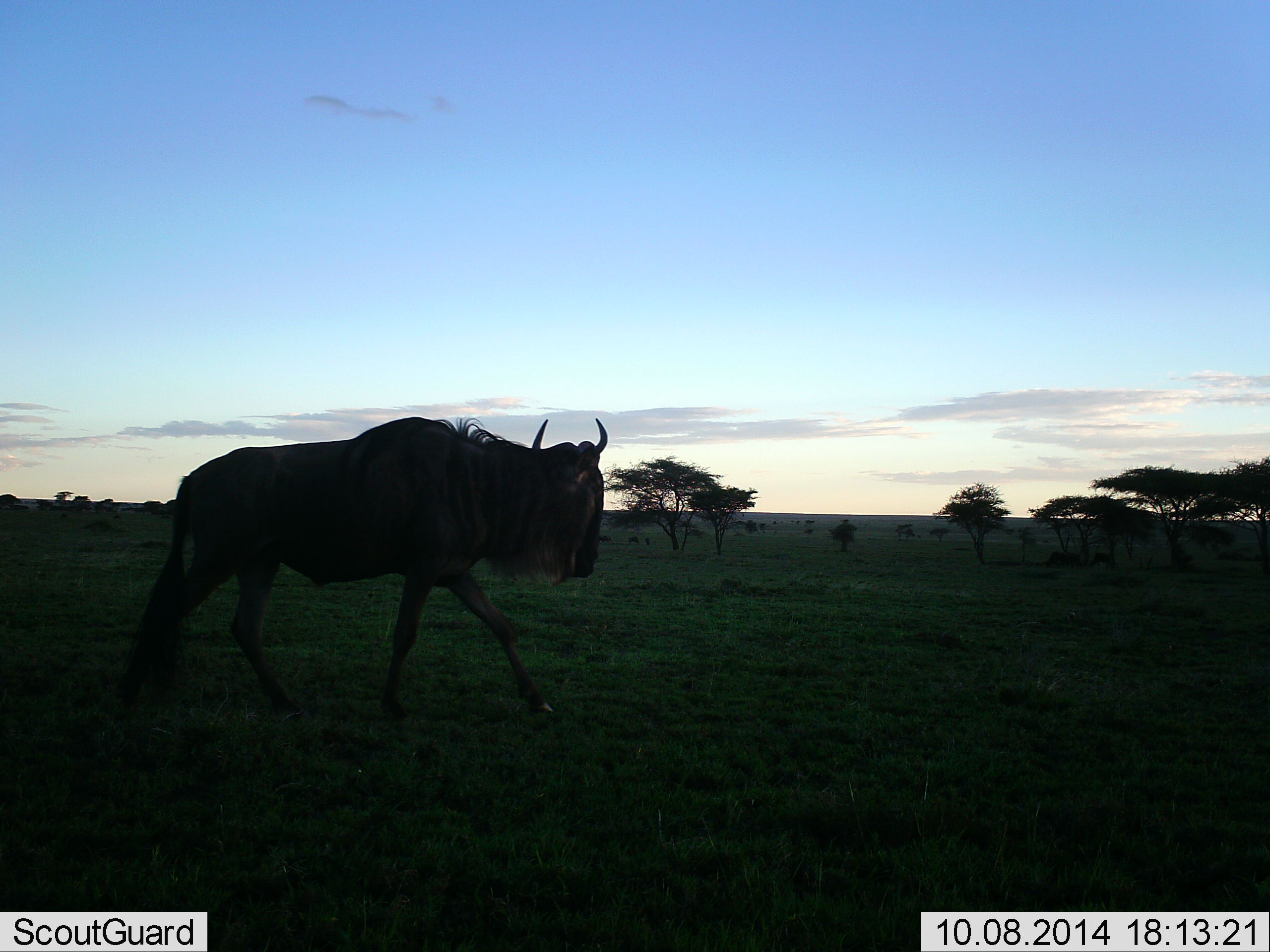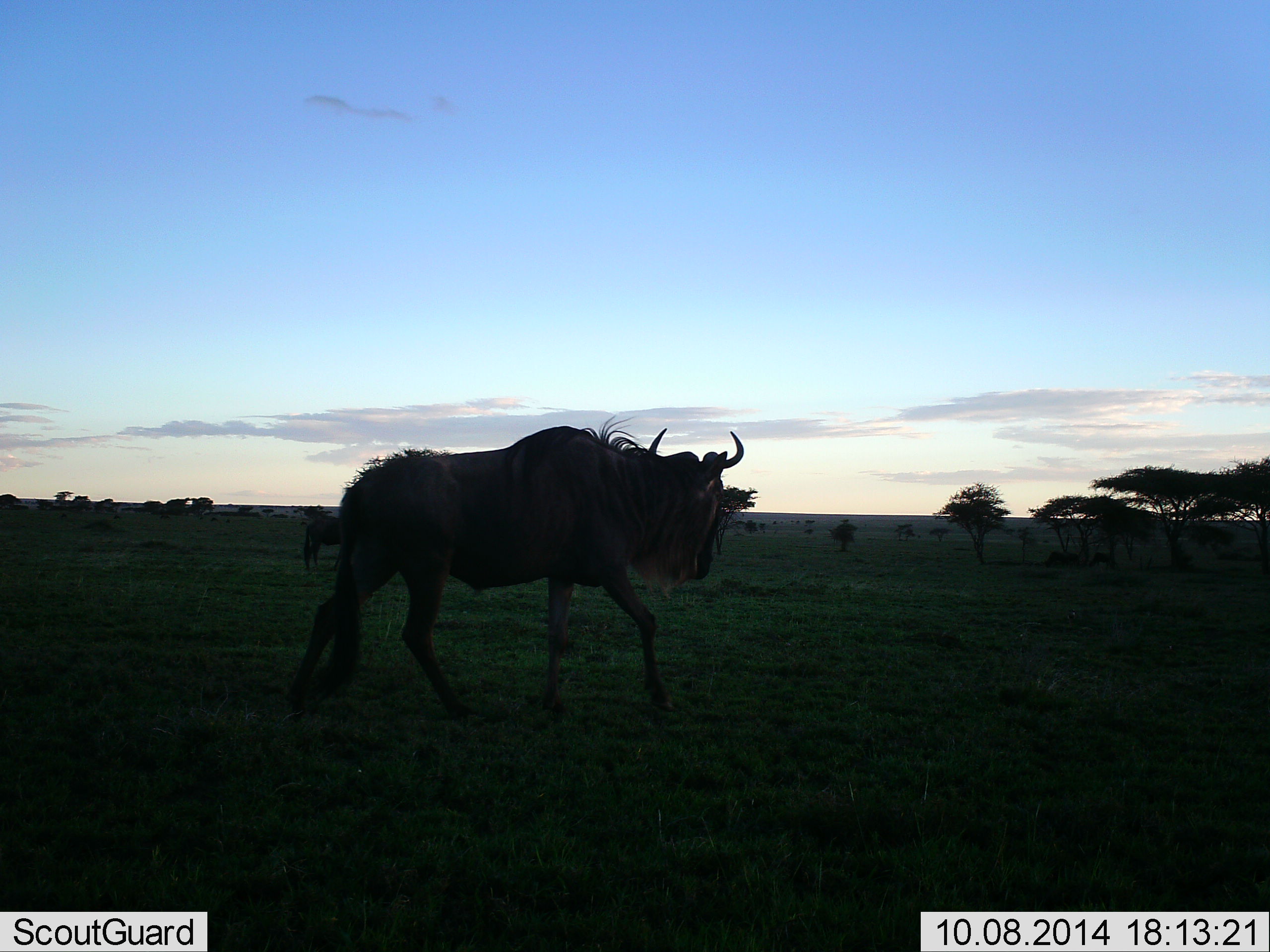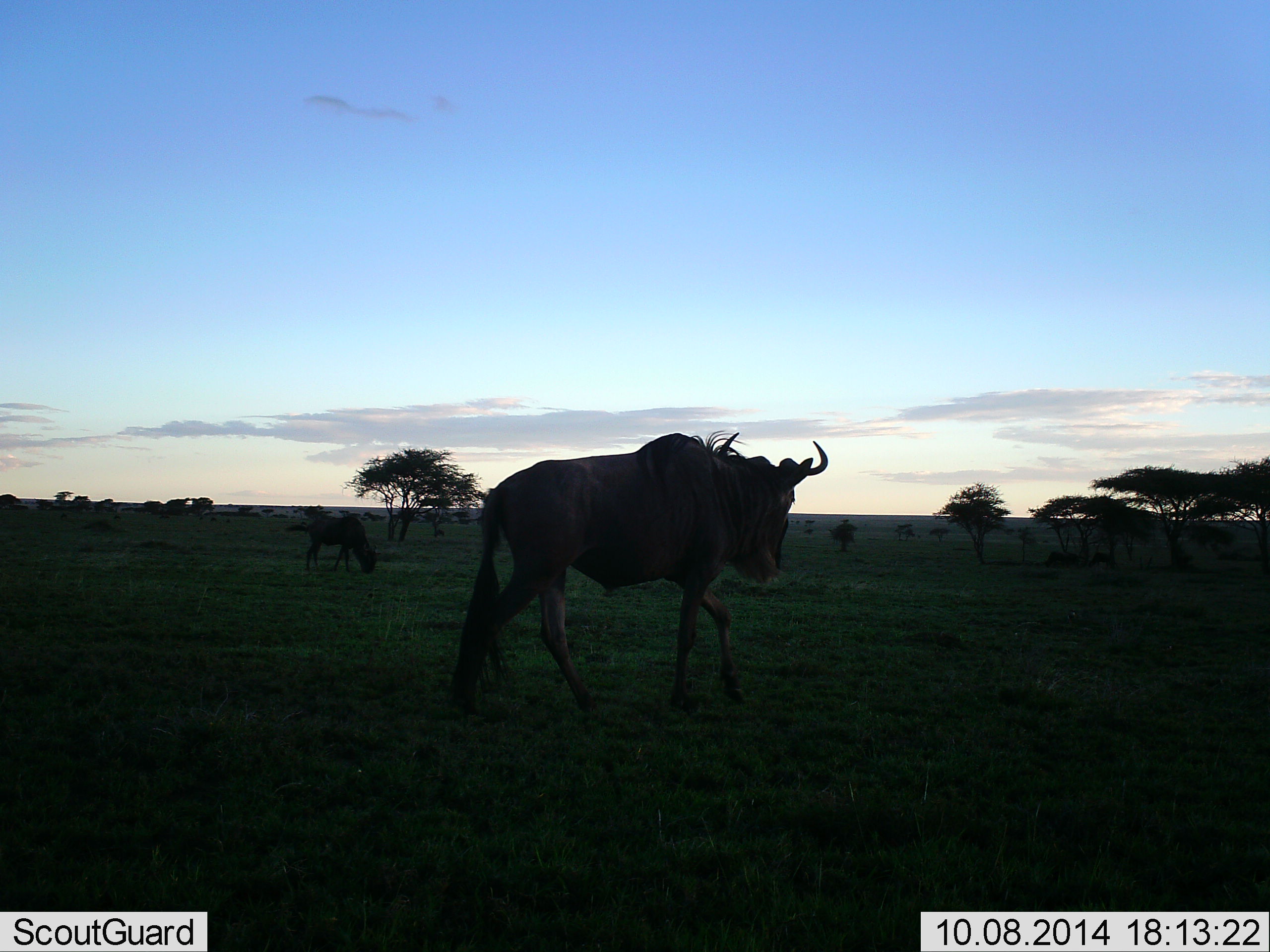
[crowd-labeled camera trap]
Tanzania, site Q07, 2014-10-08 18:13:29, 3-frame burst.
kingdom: Animalia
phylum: Chordata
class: Mammalia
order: Artiodactyla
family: Bovidae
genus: Connochaetes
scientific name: Connochaetes taurinus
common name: blue wildebeest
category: wildebeest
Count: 1.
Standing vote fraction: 0%.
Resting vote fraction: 0%.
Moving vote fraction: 100%.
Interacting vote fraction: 0%.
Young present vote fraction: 0%.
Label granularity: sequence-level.